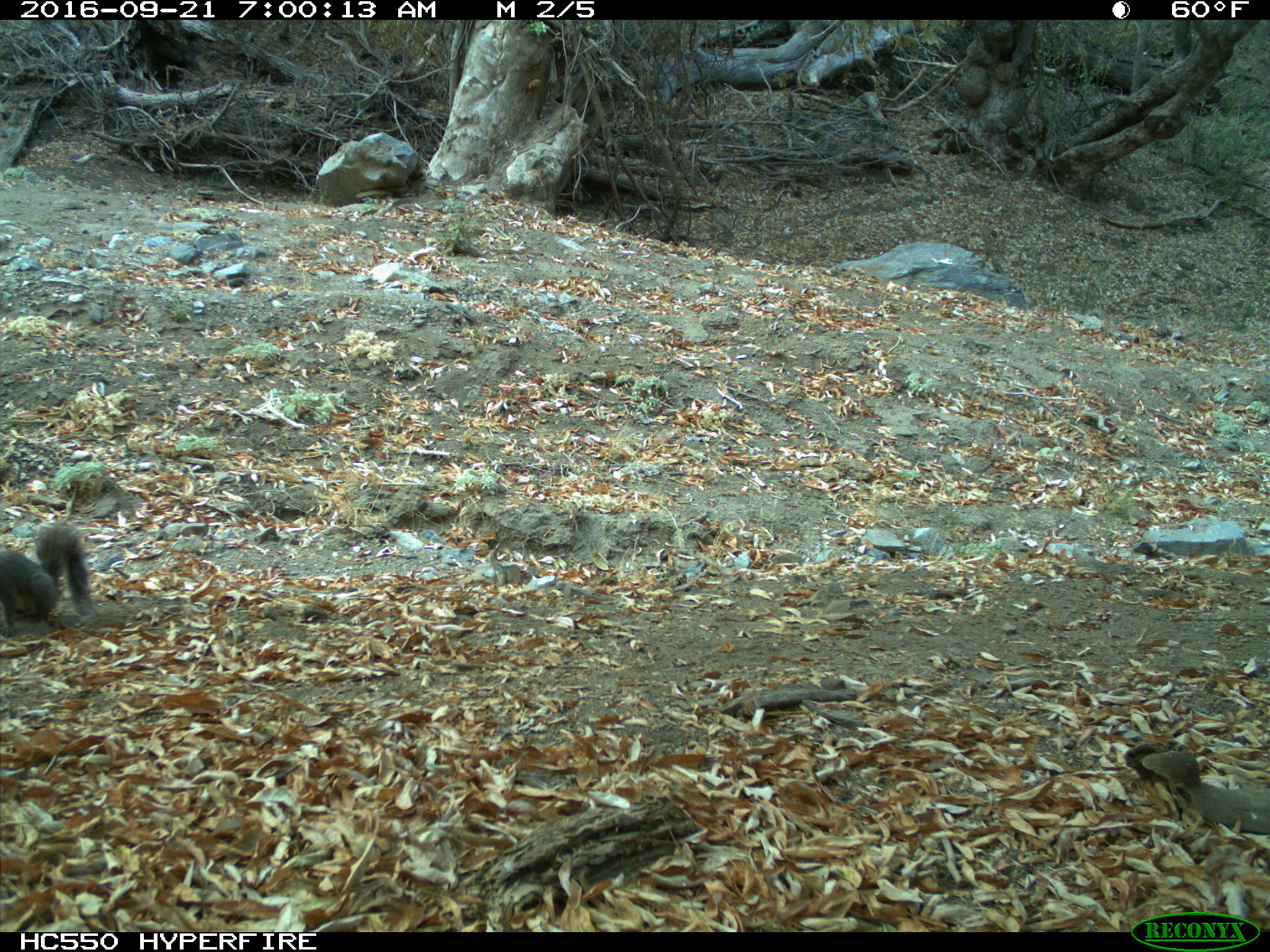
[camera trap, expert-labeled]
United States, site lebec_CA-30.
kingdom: Animalia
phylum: Chordata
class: Mammalia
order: Rodentia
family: Sciuridae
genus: Sciurus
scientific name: Sciurus carolinensis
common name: eastern gray squirrel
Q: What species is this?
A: Sciurus carolinensis (eastern gray squirrel).